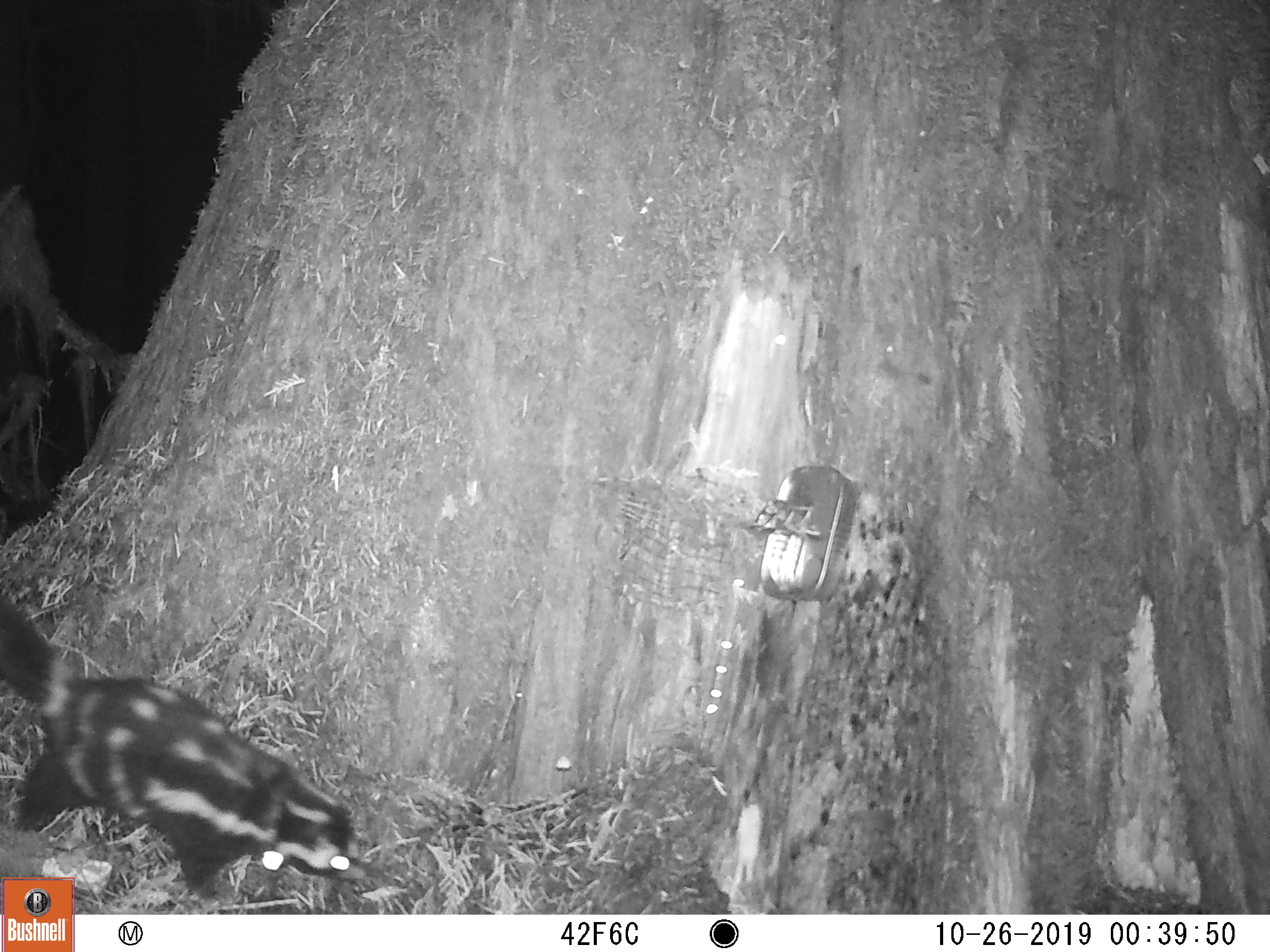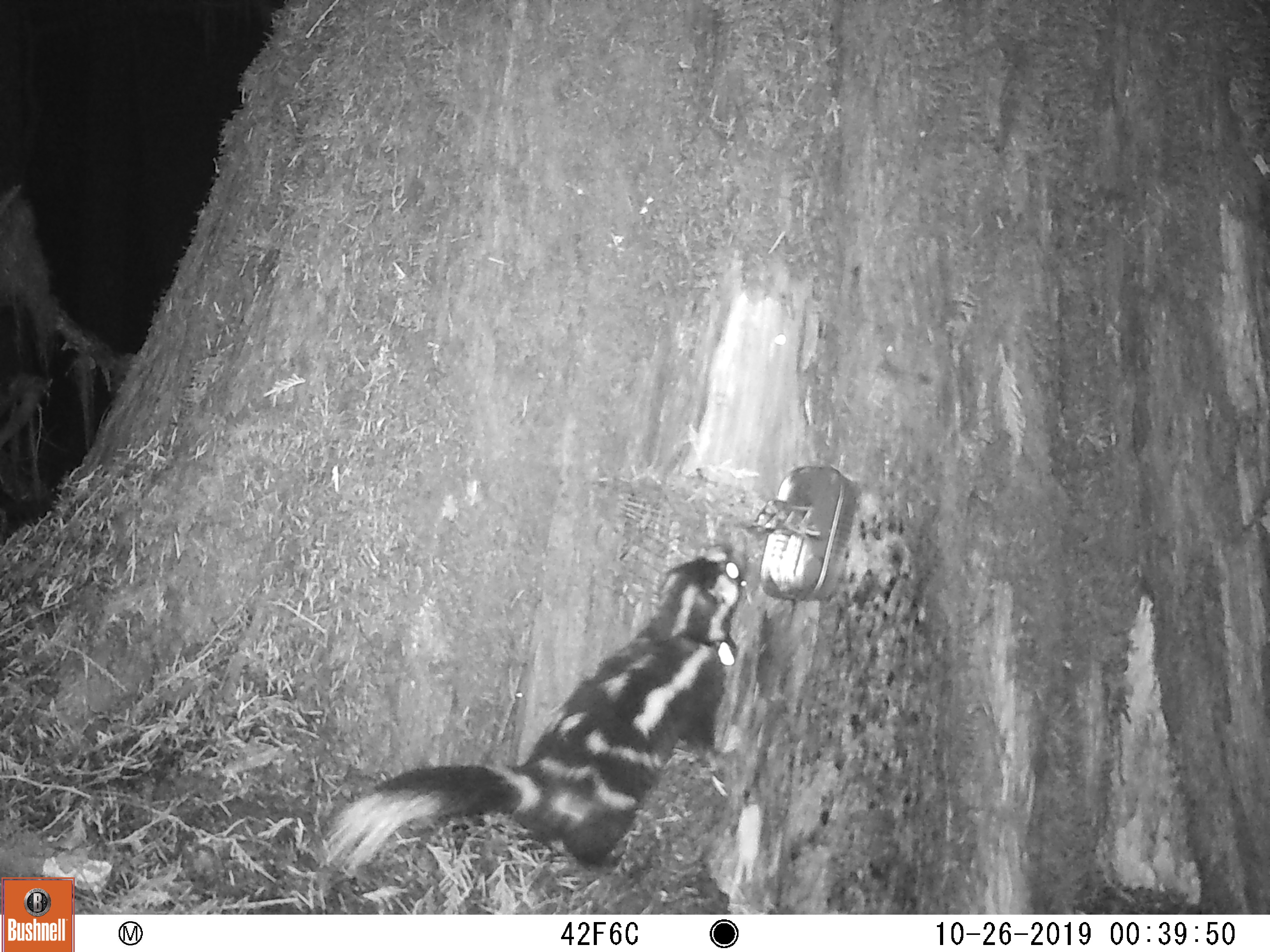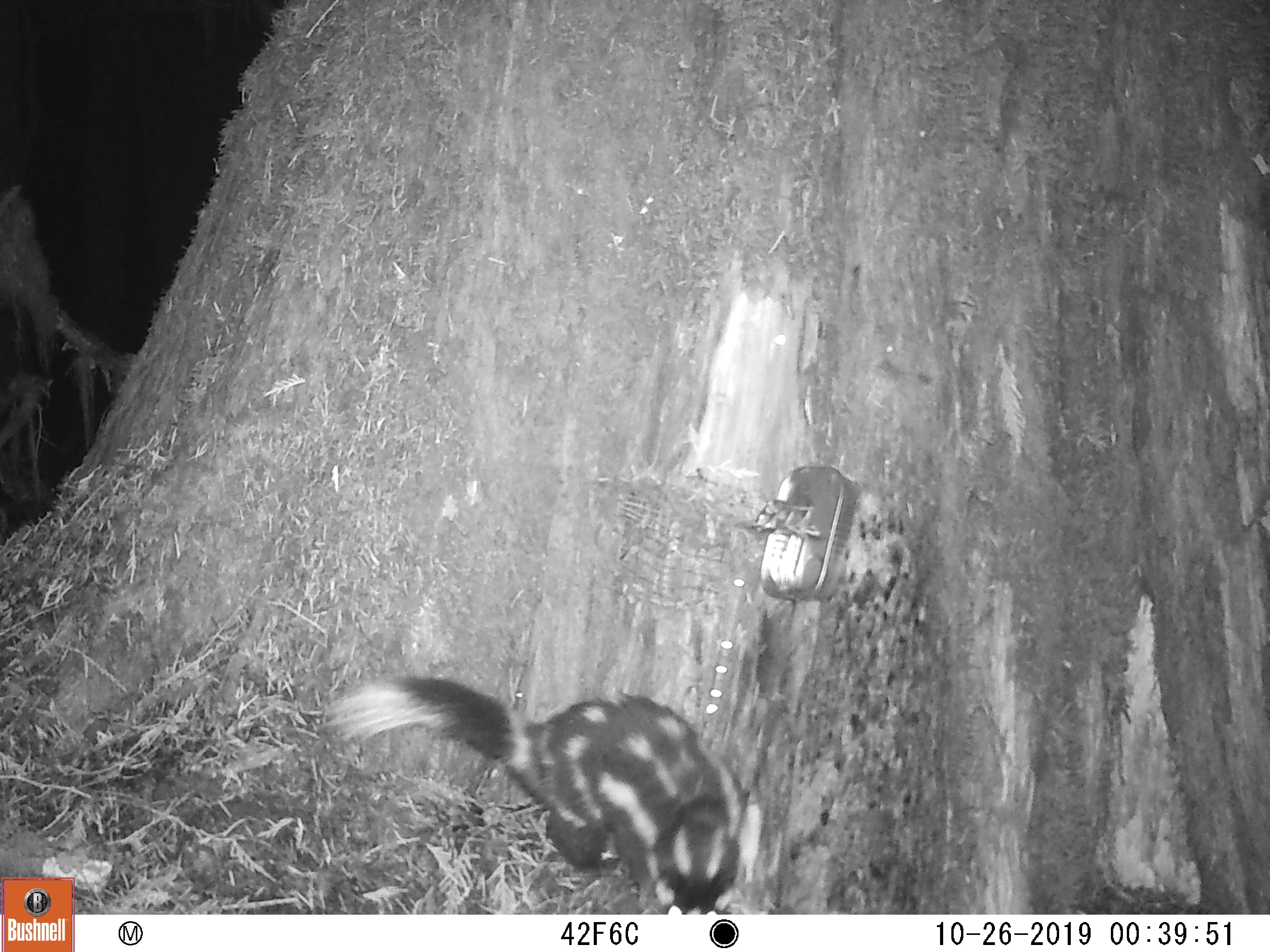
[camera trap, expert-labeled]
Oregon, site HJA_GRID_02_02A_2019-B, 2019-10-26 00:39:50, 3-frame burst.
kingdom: Animalia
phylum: Chordata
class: Mammalia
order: Carnivora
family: Mephitidae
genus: Spilogale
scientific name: Spilogale gracilis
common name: western spotted skunk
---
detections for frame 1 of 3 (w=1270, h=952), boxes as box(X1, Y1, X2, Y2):
western spotted skunk: box(3, 586, 374, 876); box(93, 653, 364, 910)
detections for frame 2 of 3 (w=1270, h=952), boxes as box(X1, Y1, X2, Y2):
western spotted skunk: box(295, 543, 778, 893)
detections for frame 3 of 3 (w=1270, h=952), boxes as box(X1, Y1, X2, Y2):
western spotted skunk: box(312, 641, 763, 912)